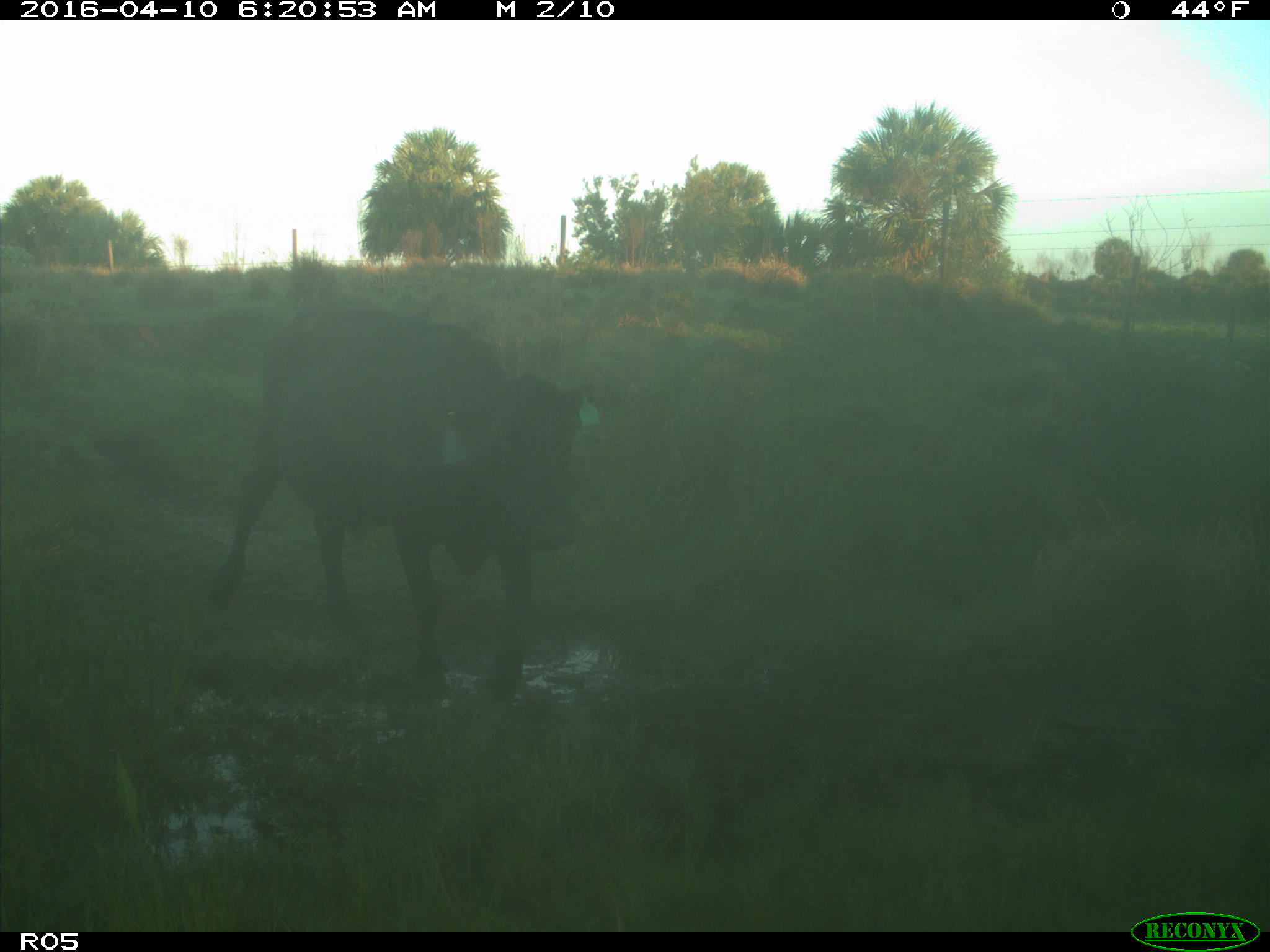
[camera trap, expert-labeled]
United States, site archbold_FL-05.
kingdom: Animalia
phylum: Chordata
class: Mammalia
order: Artiodactyla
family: Bovidae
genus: Bos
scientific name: Bos taurus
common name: domestic cow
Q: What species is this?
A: Bos taurus (domestic cow).